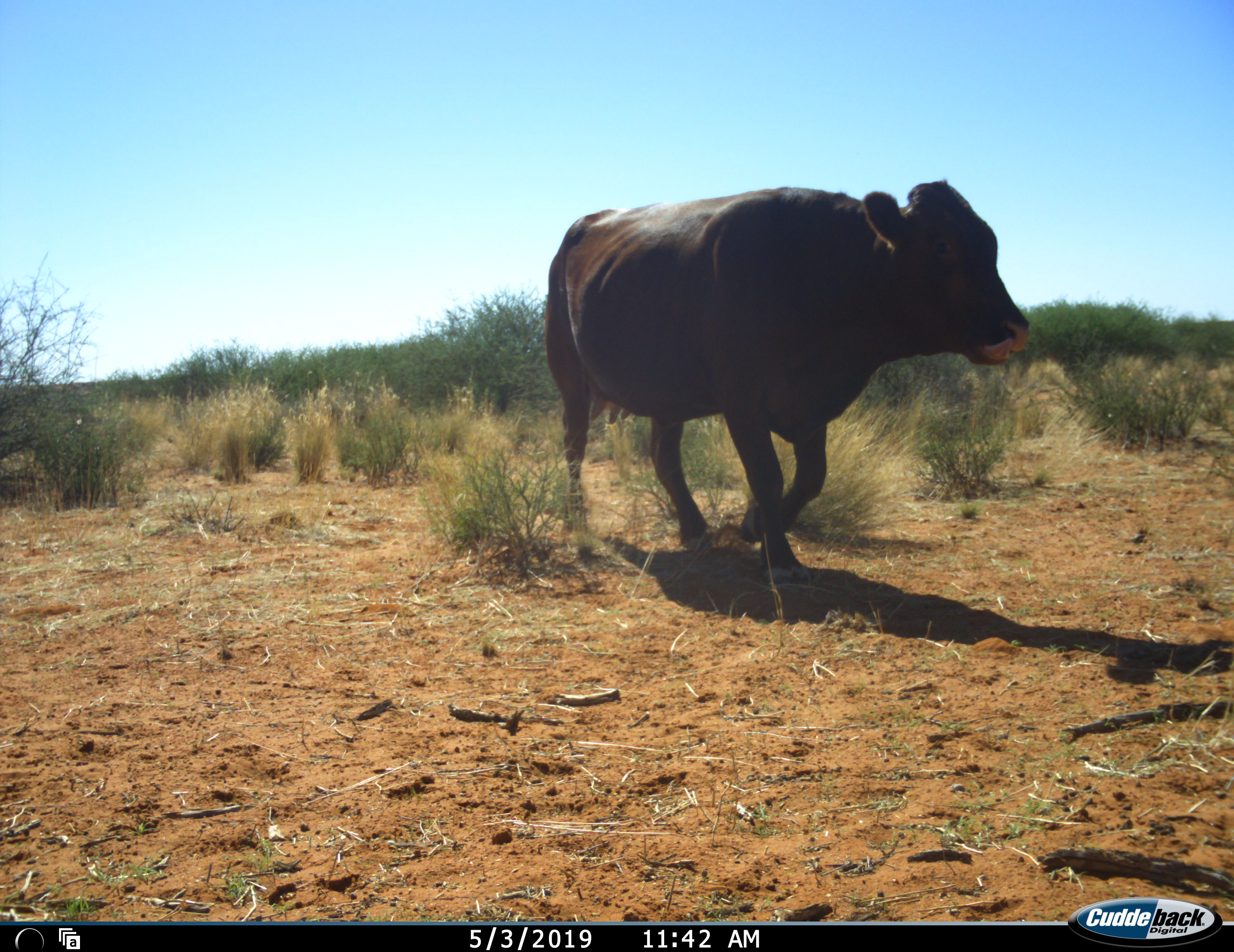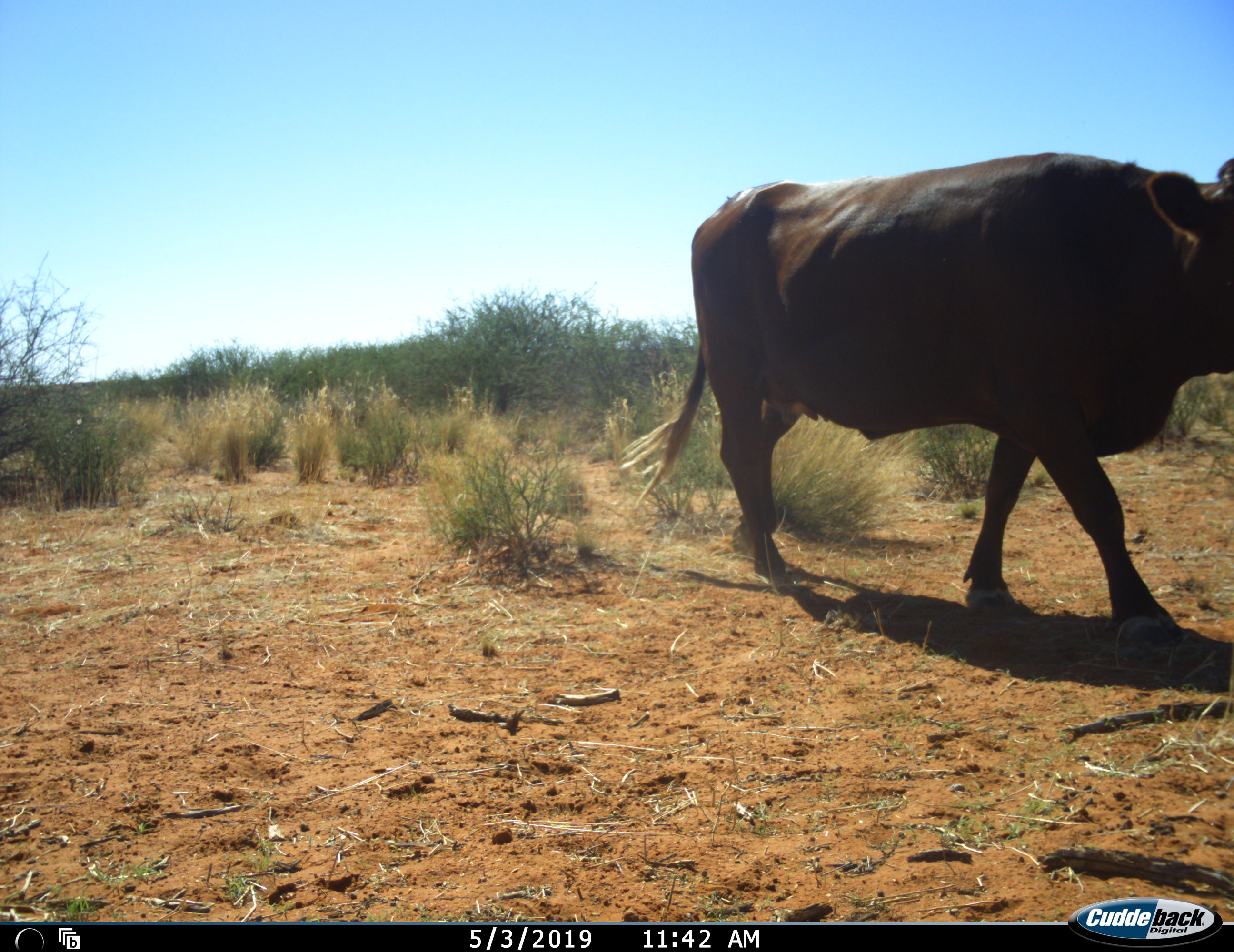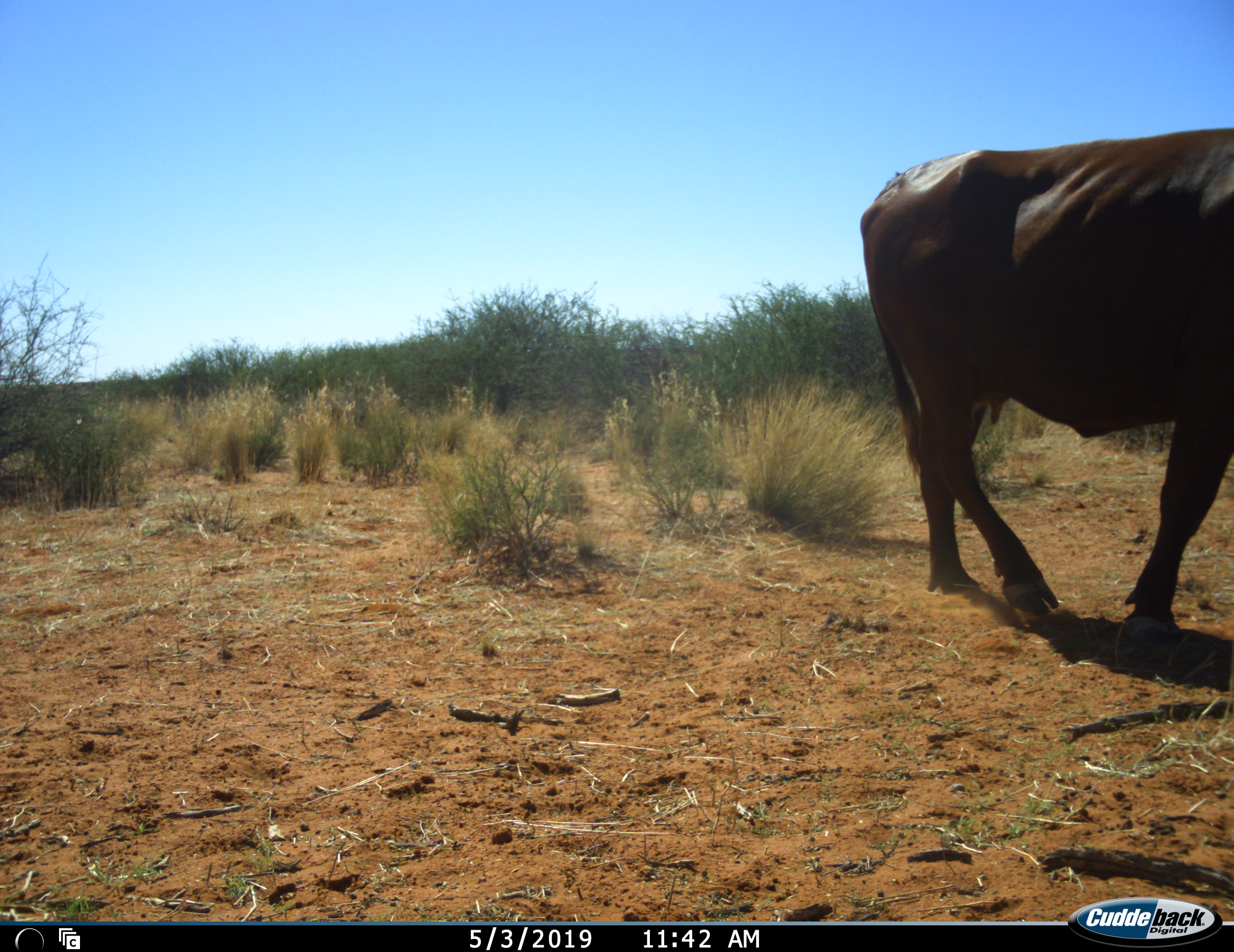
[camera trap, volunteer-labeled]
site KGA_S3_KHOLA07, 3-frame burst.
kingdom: Animalia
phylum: Chordata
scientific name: Vertebrata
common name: domestic animal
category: domesticanimal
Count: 1.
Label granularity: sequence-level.